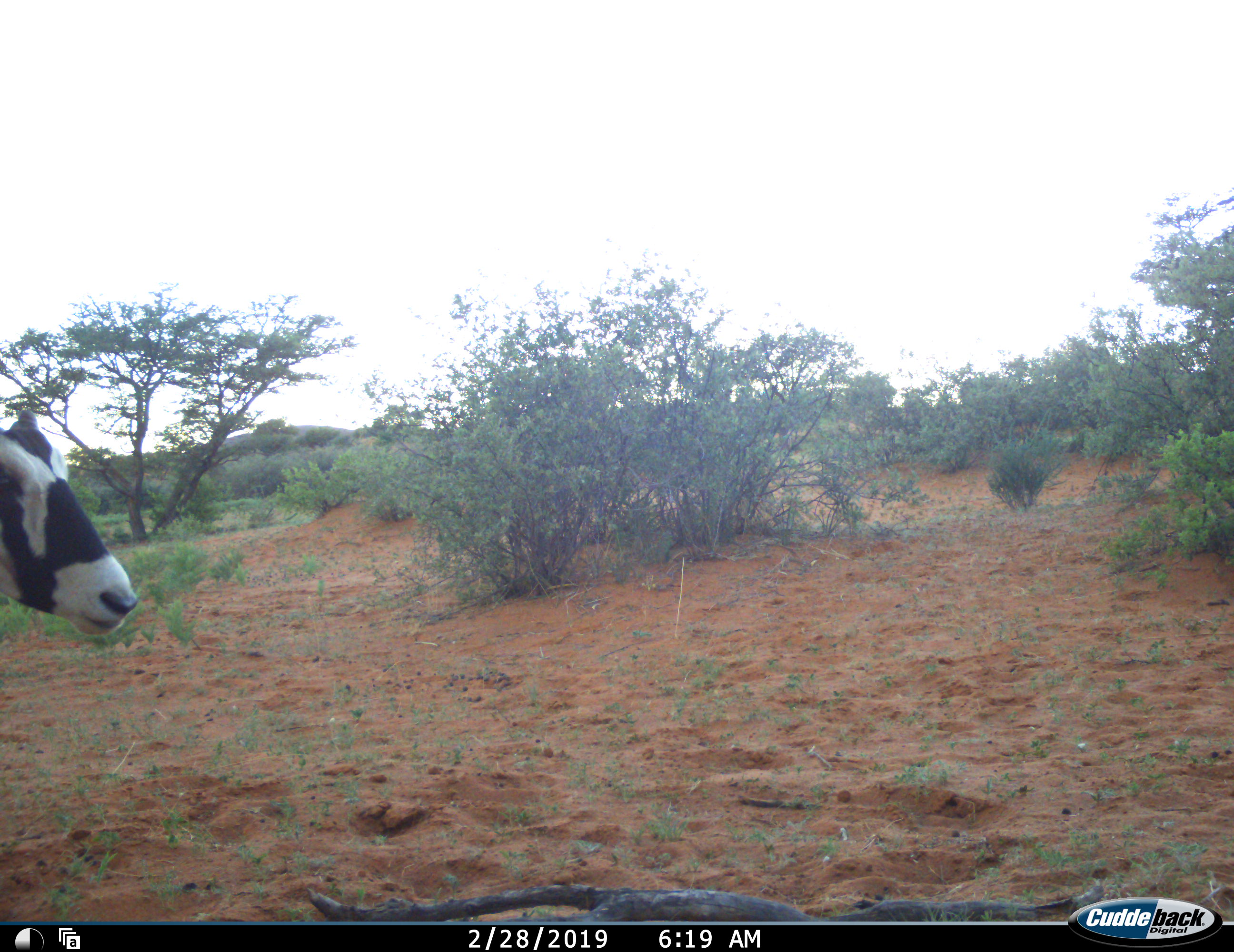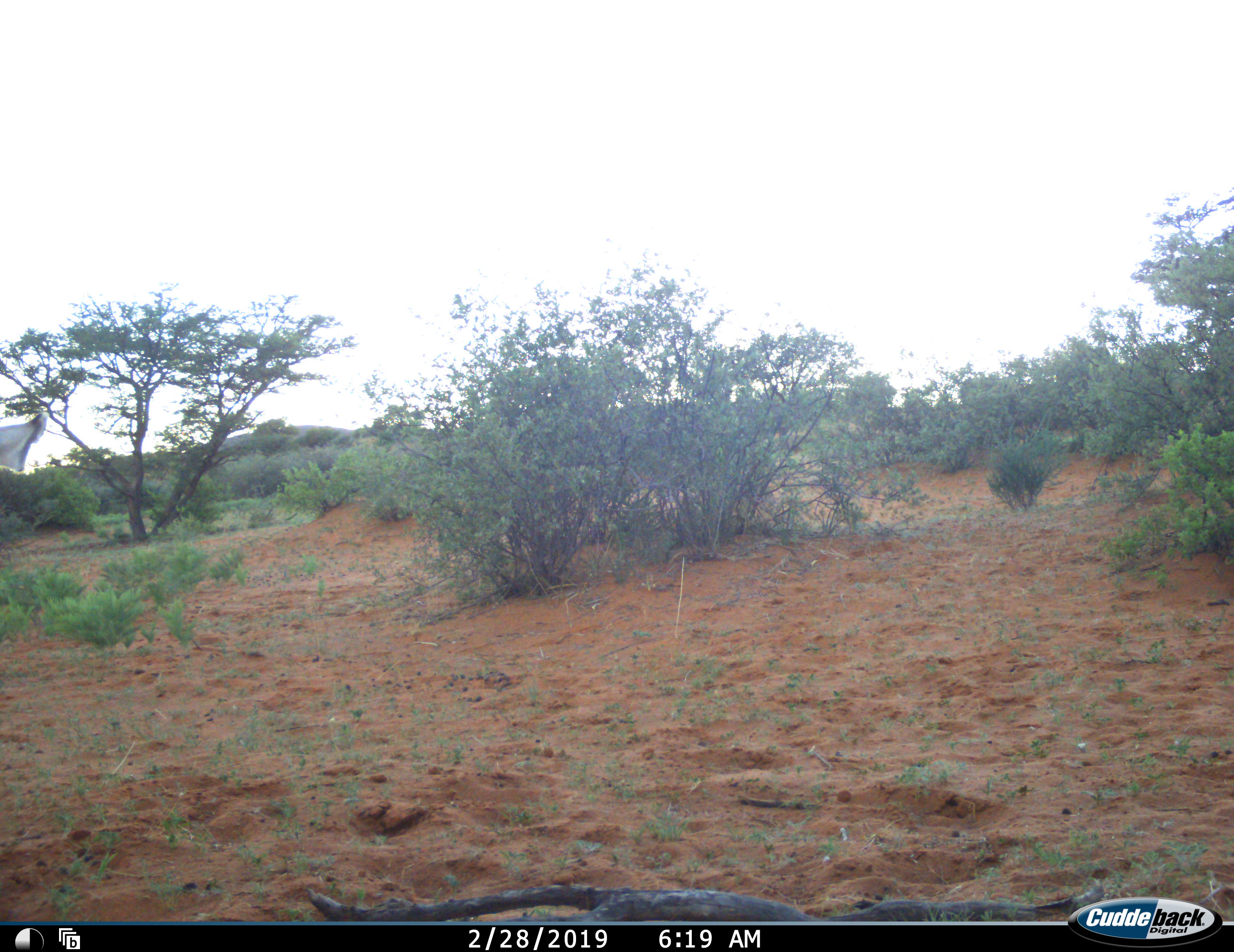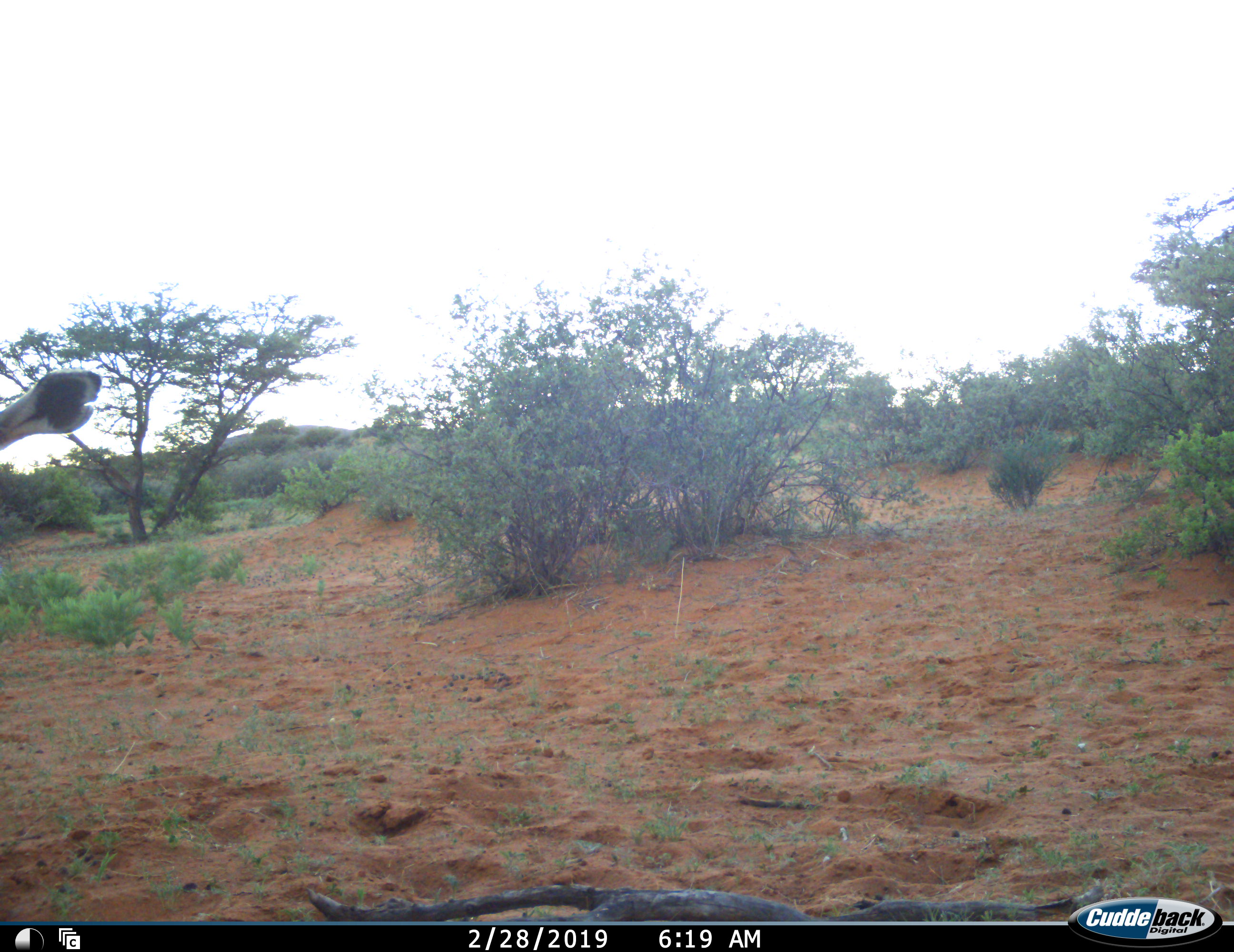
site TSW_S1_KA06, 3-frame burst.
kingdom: Animalia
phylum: Chordata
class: Mammalia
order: Artiodactyla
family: Bovidae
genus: Oryx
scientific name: Oryx gazella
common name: gemsbok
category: oryx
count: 1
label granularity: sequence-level